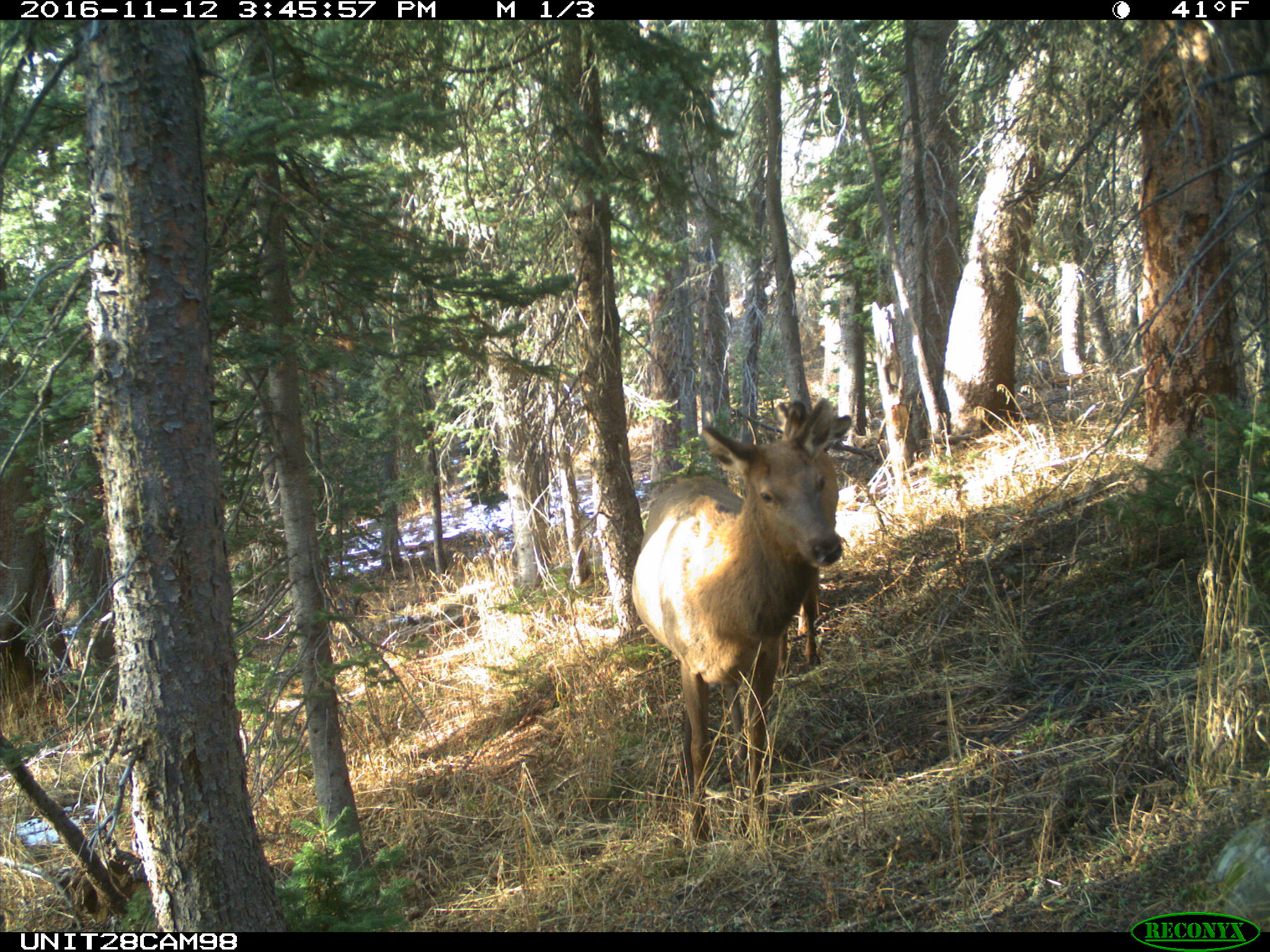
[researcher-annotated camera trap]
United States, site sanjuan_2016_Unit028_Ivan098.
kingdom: Animalia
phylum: Chordata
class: Mammalia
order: Artiodactyla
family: Cervidae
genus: Cervus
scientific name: Cervus elaphus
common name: red deer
Cervus elaphus (red deer).